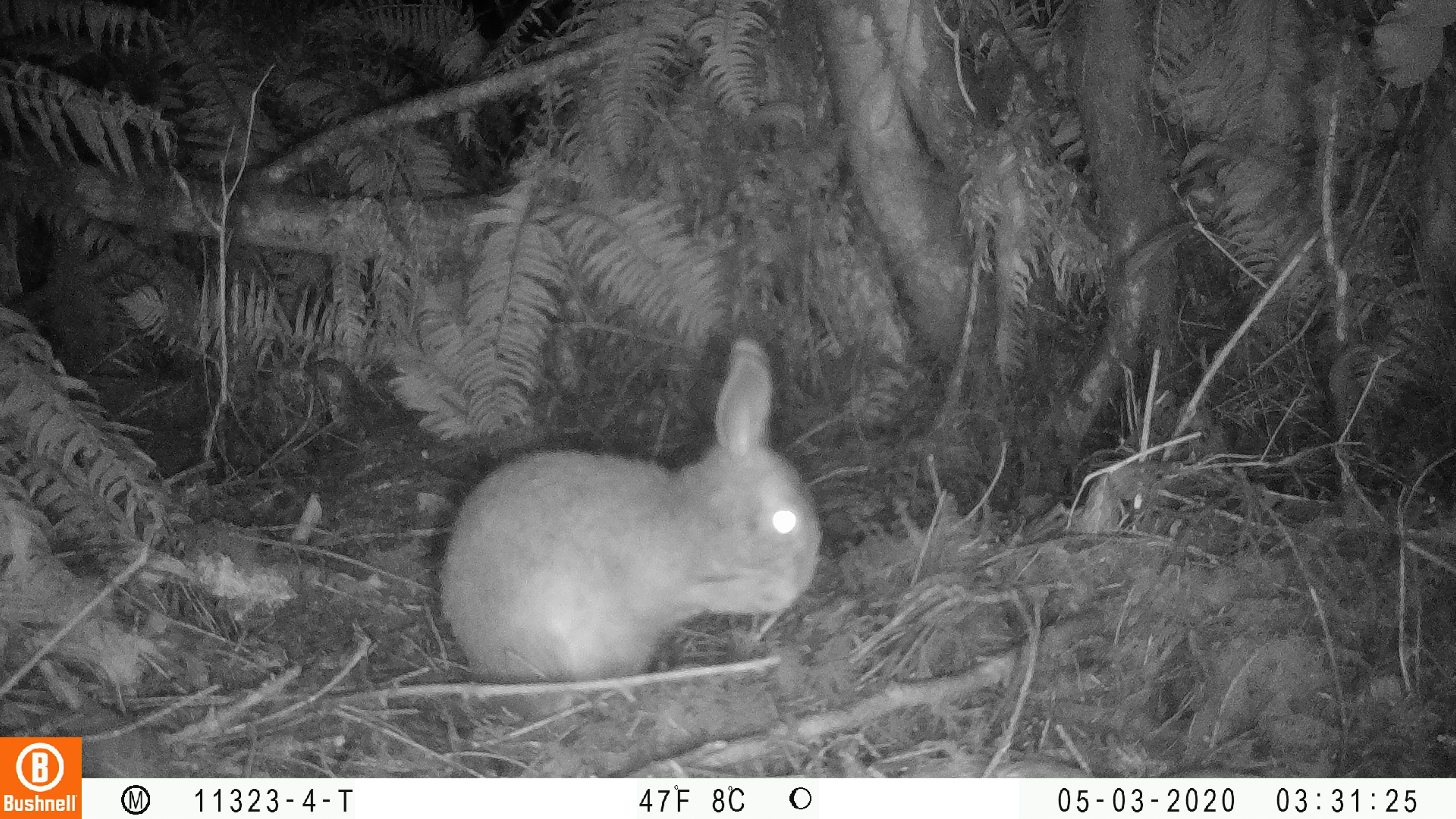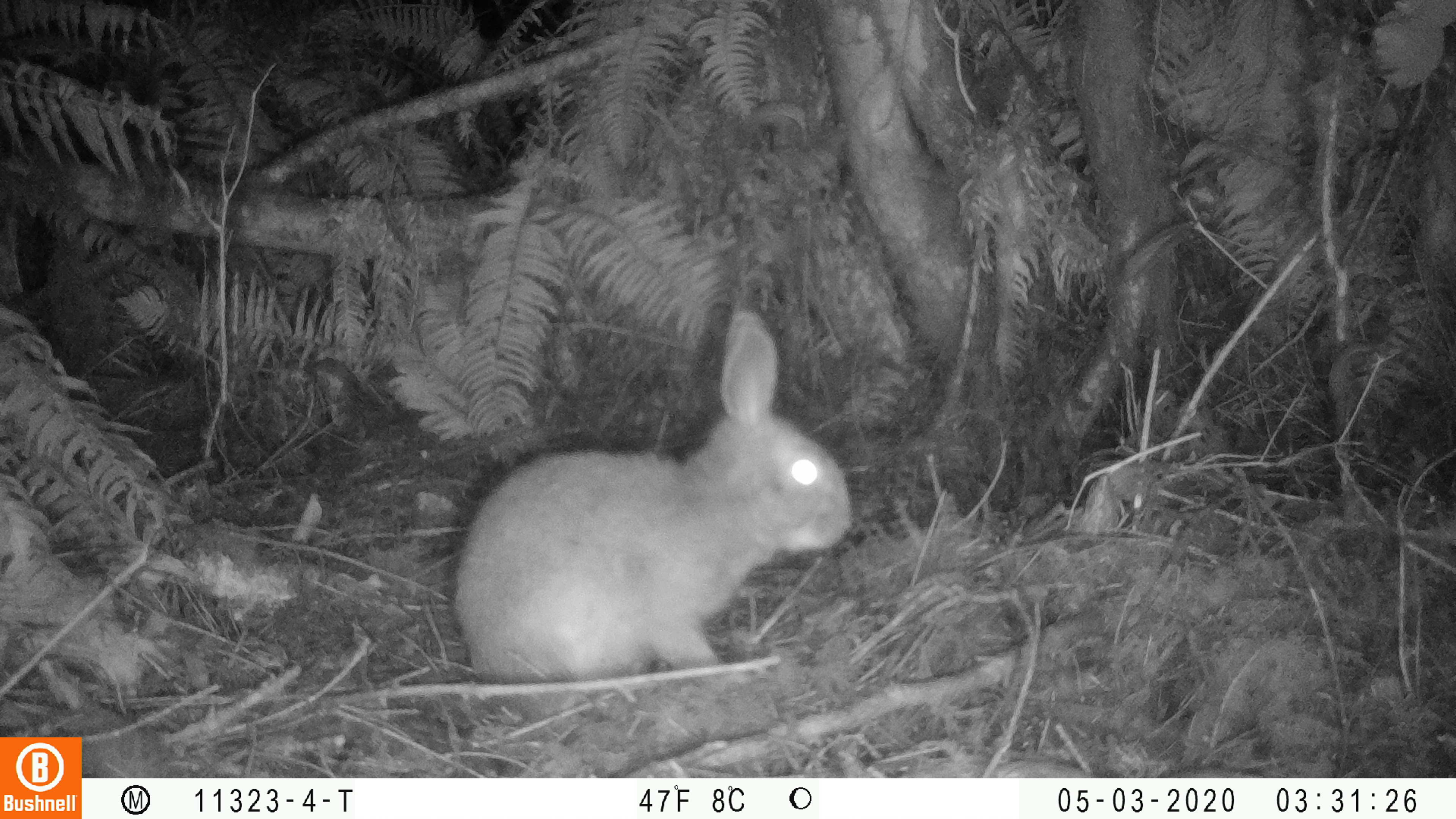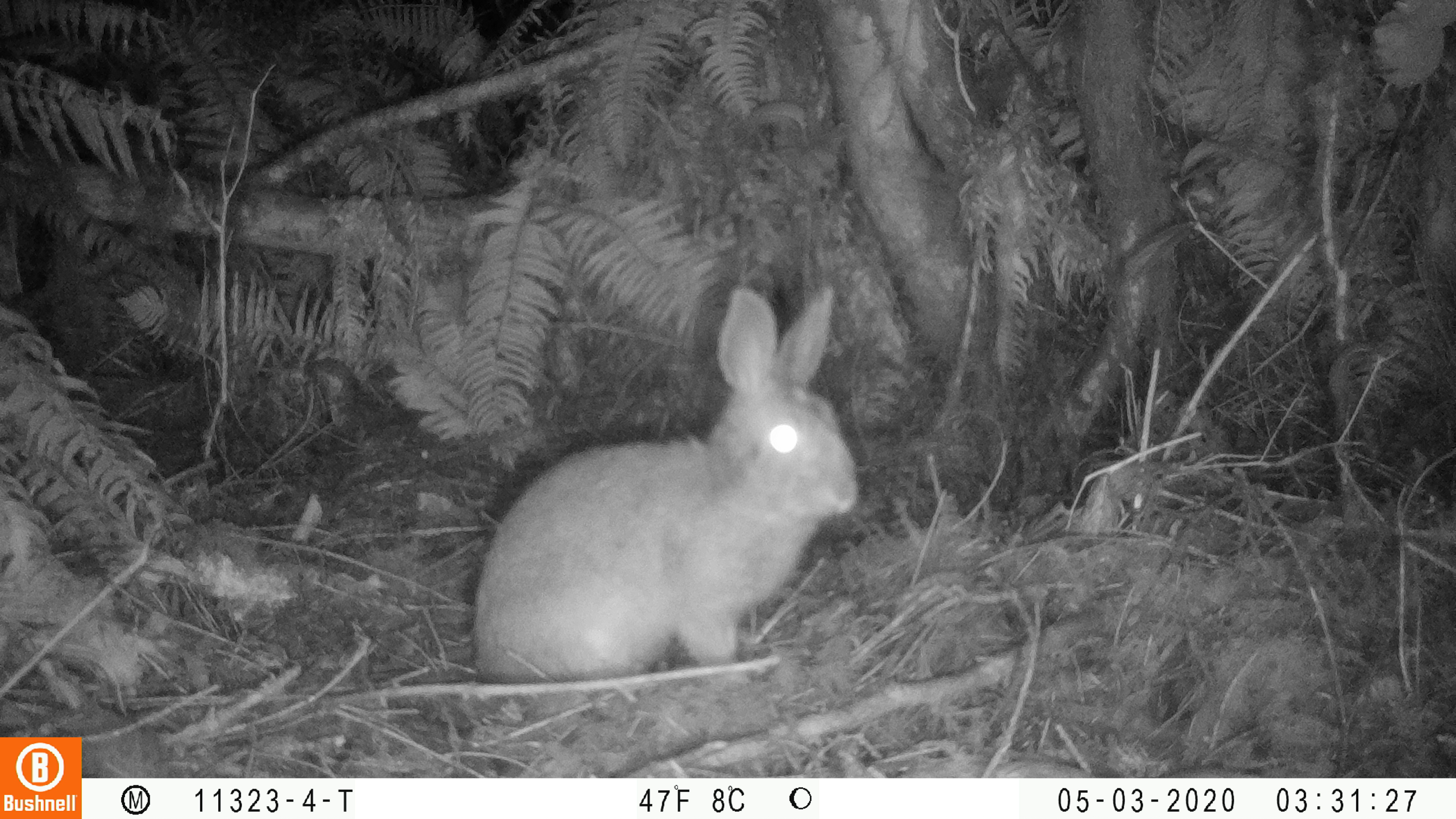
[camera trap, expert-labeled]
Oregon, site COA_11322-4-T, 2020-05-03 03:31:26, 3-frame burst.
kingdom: Animalia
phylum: Chordata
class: Mammalia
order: Lagomorpha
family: Leporidae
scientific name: Leporidae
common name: hares and rabbits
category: leporidae family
Leporidae family (hares and rabbits) (Leporidae).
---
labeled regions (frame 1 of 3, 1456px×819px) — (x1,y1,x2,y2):
leporidae family: (420,335,827,678)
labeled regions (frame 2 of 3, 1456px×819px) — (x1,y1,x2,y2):
leporidae family: (444,303,856,682)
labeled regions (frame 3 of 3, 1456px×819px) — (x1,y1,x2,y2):
leporidae family: (457,274,878,678)